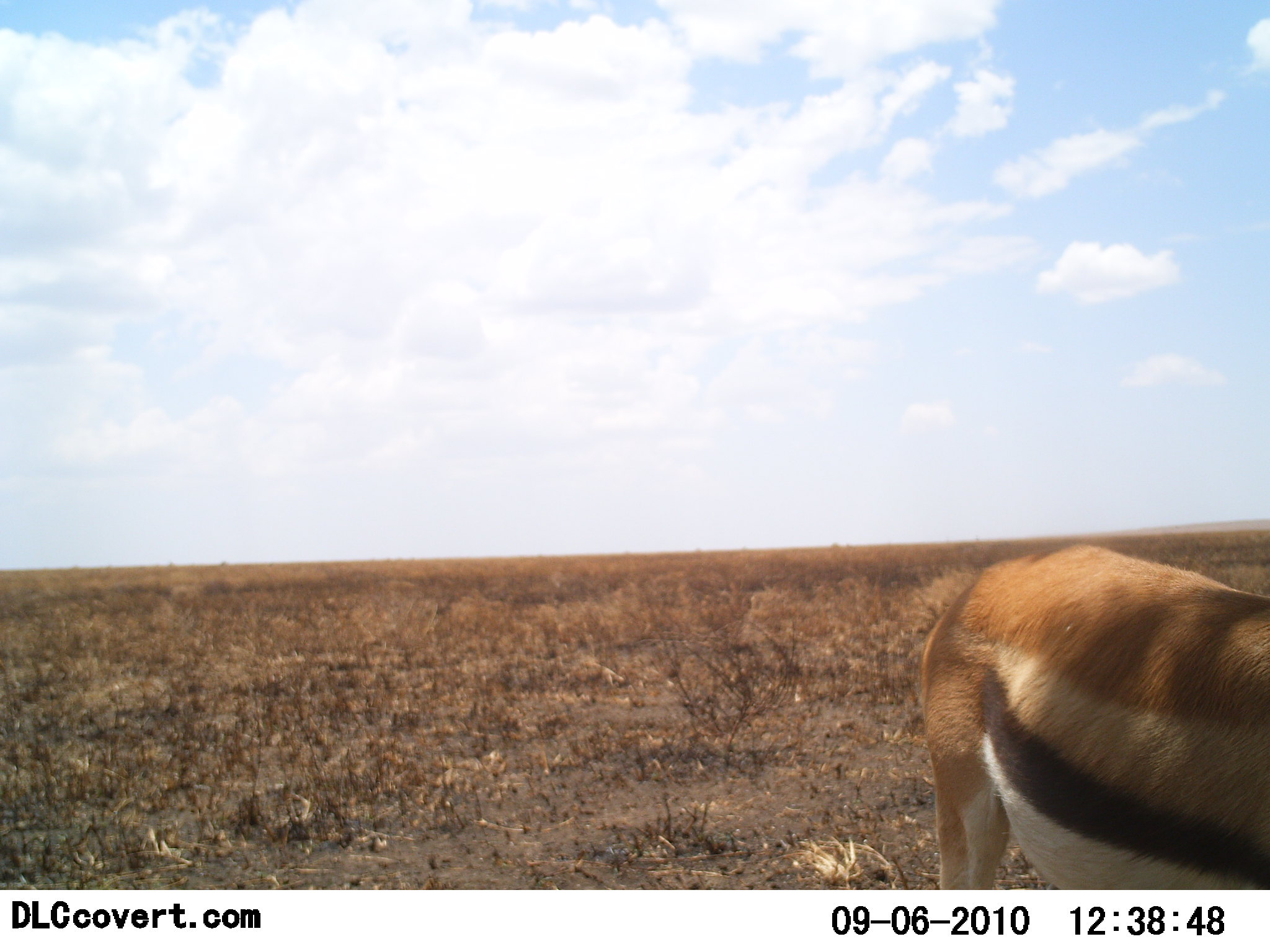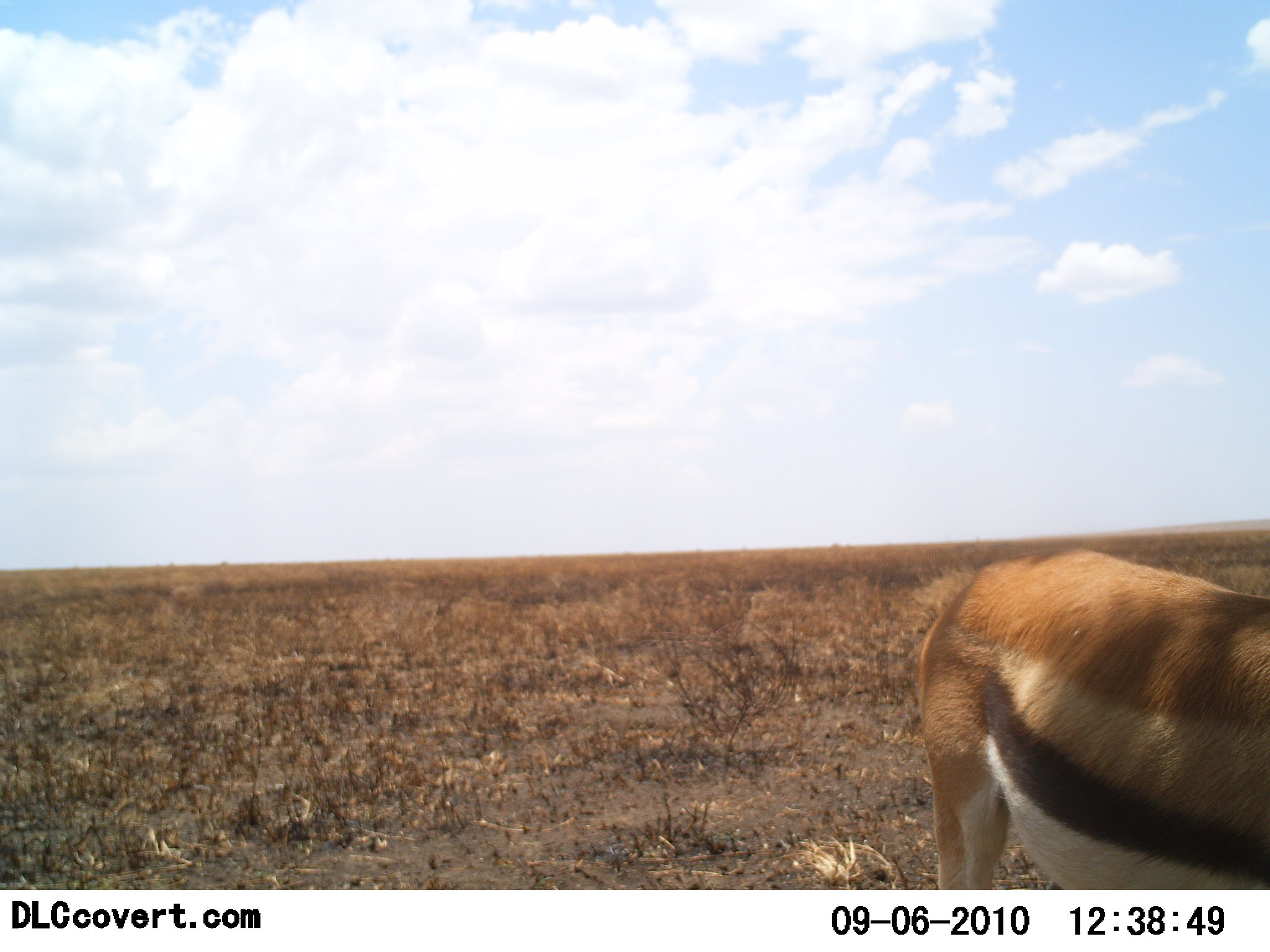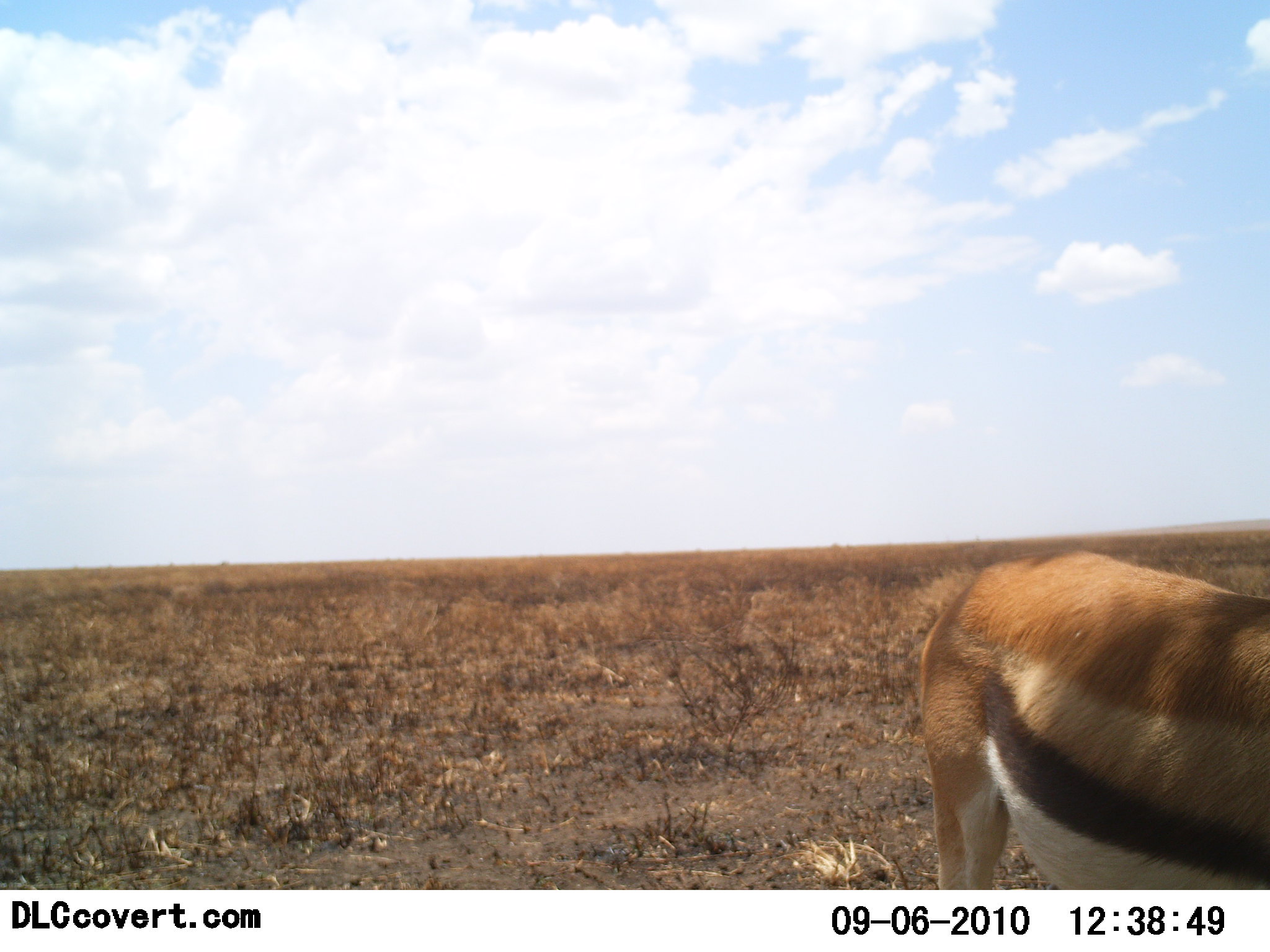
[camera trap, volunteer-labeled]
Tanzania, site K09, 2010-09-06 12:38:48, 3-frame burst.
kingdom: Animalia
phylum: Chordata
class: Mammalia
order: Artiodactyla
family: Bovidae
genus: Eudorcas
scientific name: Eudorcas thomsonii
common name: thomson's gazelle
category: gazellethomsons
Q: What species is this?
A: Gazellethomsons (thomson's gazelle) (Eudorcas thomsonii).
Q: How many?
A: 1.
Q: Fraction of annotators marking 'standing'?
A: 79%.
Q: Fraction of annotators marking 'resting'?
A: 0%.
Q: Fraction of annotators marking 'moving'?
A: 14%.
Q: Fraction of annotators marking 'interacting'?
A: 0%.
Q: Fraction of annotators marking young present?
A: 0%.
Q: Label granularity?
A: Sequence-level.